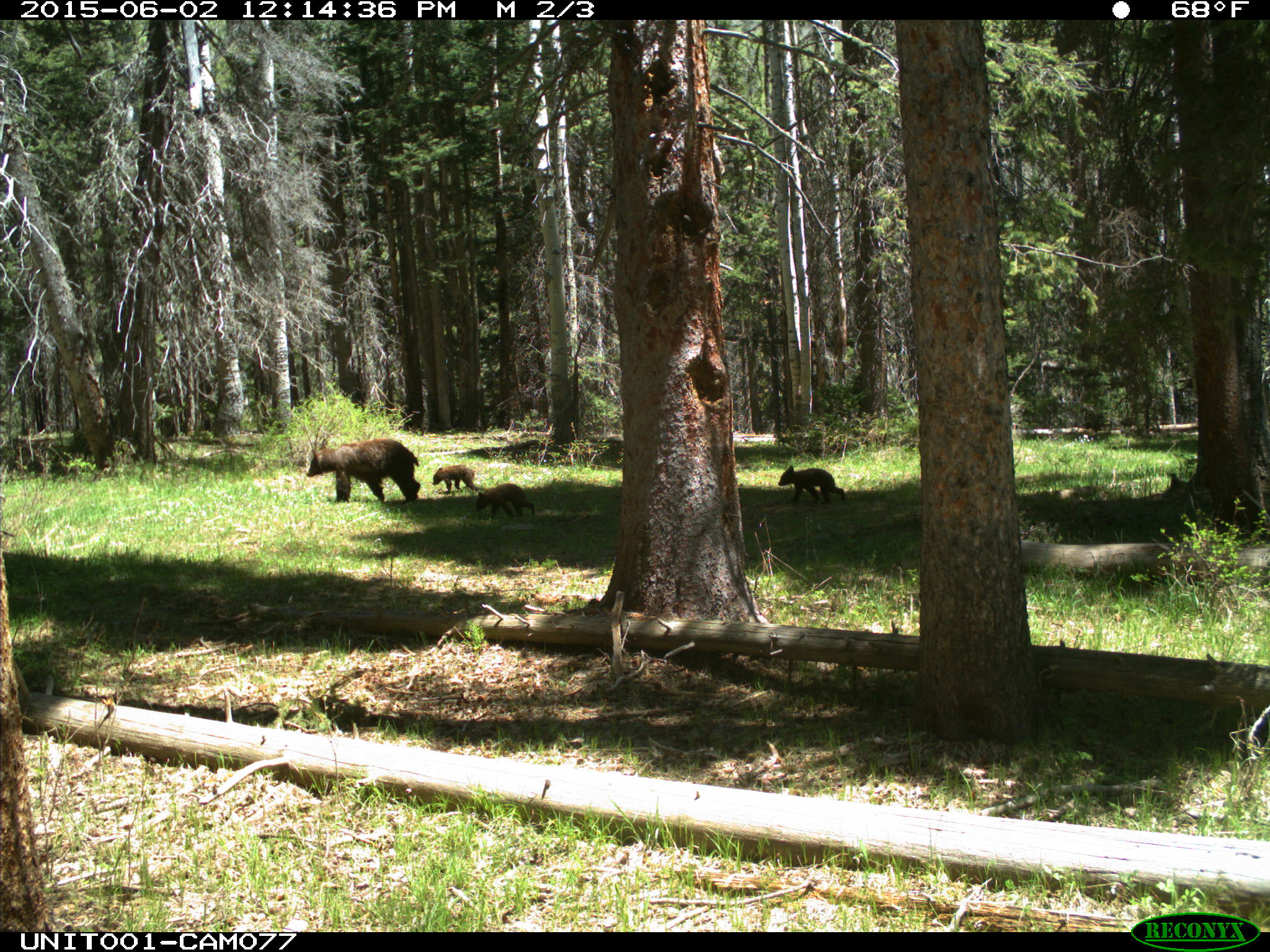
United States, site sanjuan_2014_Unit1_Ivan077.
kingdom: Animalia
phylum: Chordata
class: Mammalia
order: Carnivora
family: Ursidae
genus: Ursus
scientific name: Ursus americanus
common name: american black bear